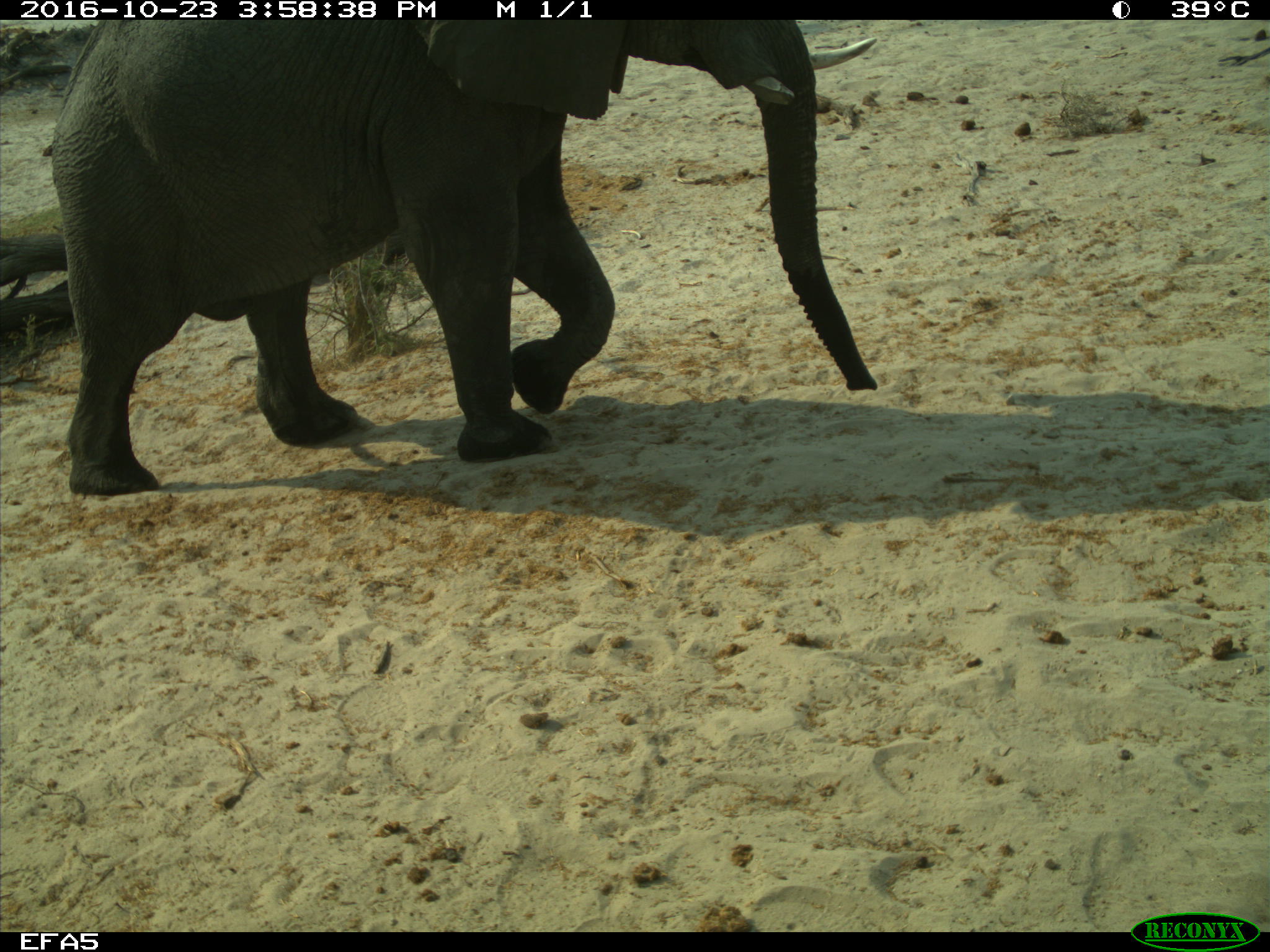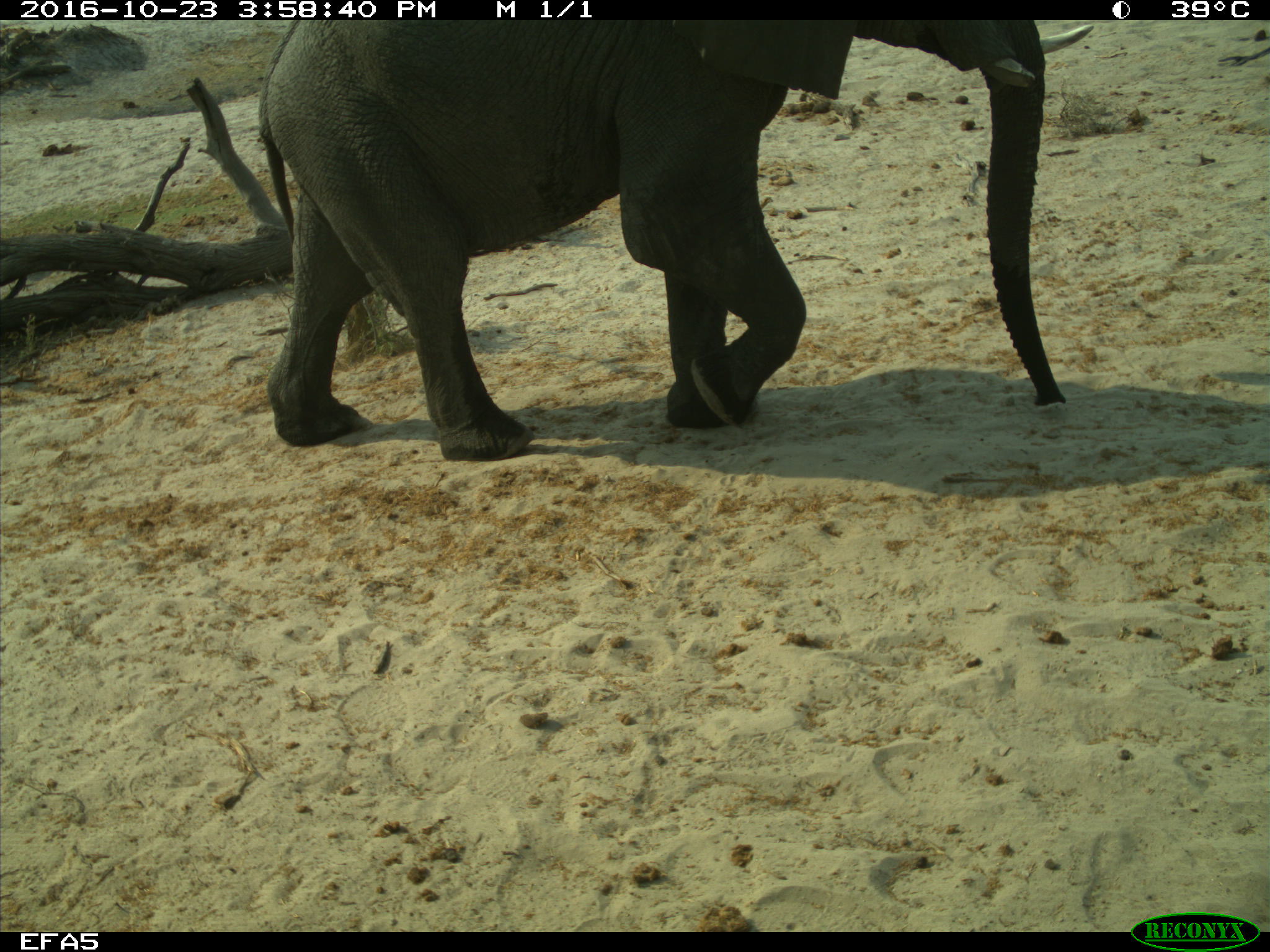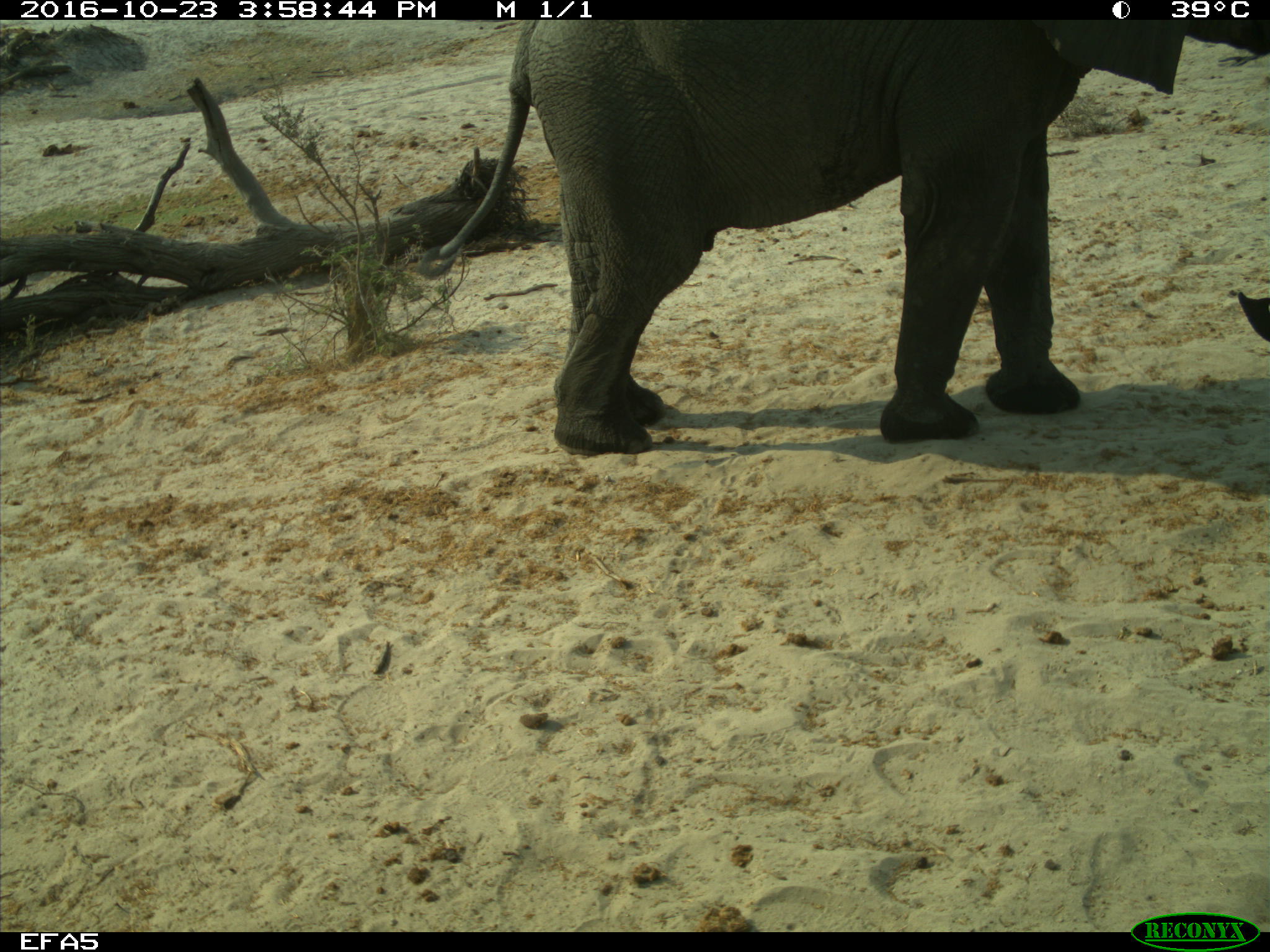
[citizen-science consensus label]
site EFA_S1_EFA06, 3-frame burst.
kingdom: Animalia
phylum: Chordata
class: Mammalia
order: Proboscidea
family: Elephantidae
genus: Loxodonta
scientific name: Loxodonta africana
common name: african bush elephant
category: elephant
Elephant (african bush elephant) (Loxodonta africana), count 1. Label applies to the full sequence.